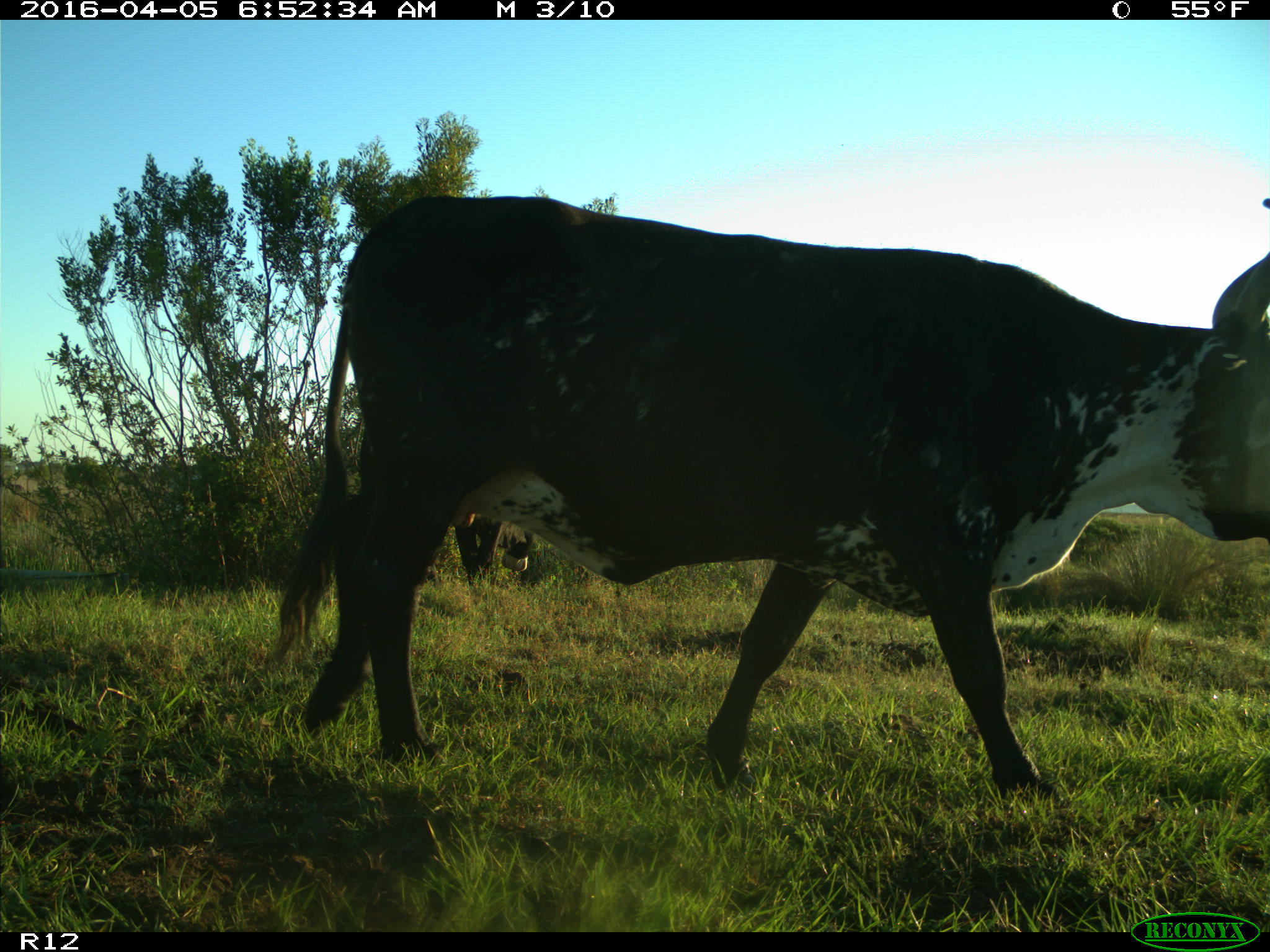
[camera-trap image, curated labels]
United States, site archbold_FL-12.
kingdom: Animalia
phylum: Chordata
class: Mammalia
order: Artiodactyla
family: Bovidae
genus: Bos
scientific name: Bos taurus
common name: domestic cow